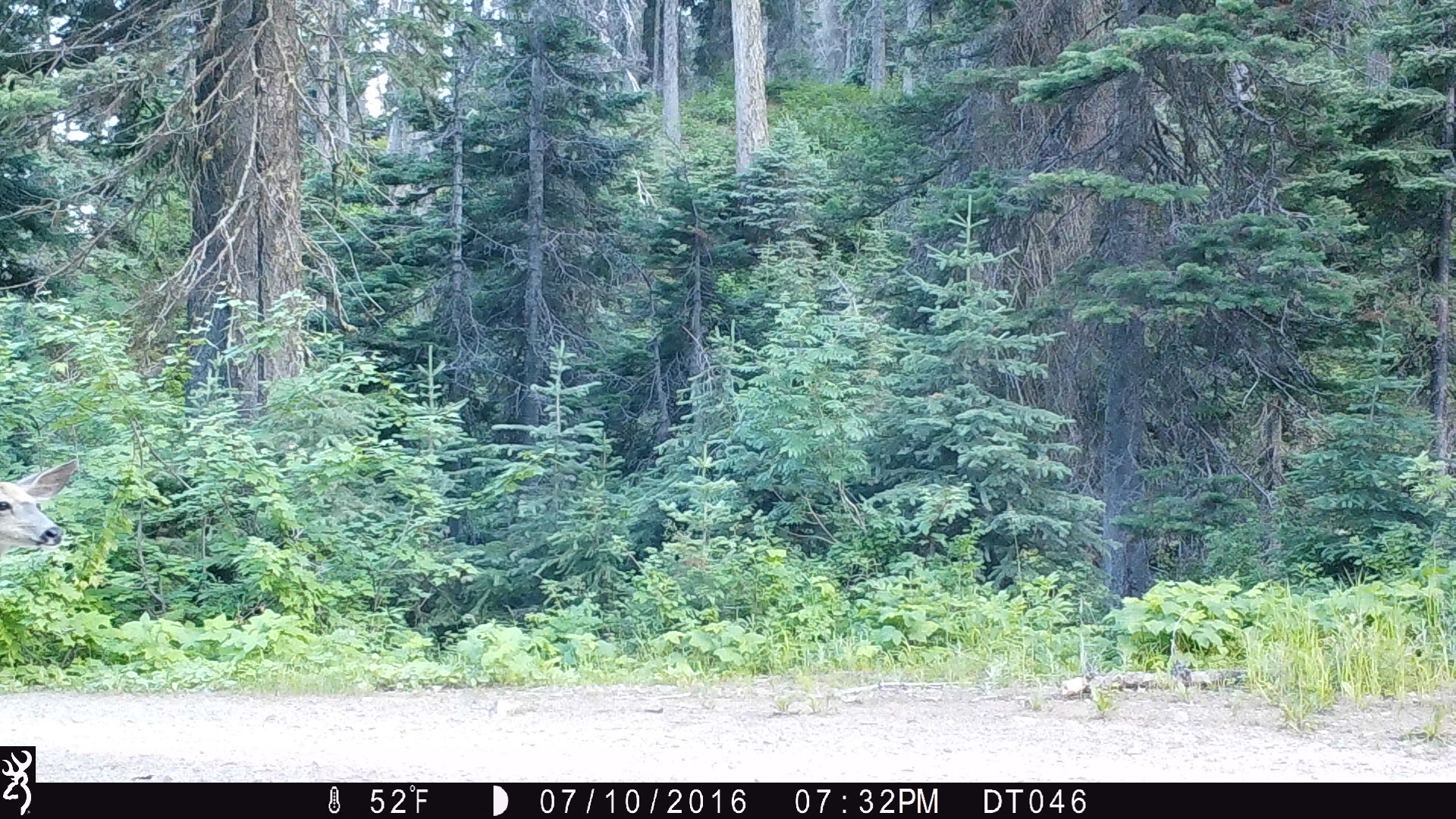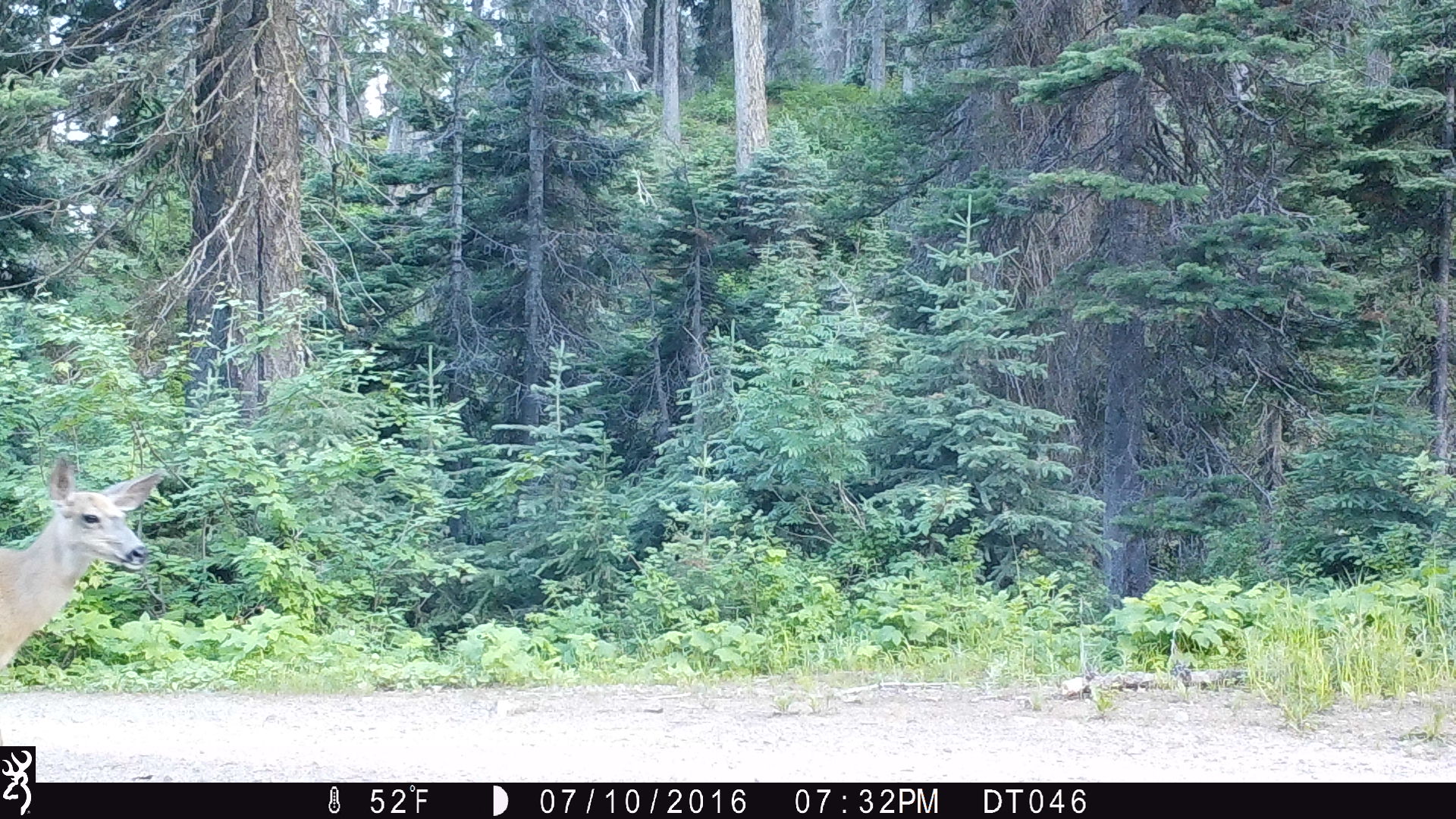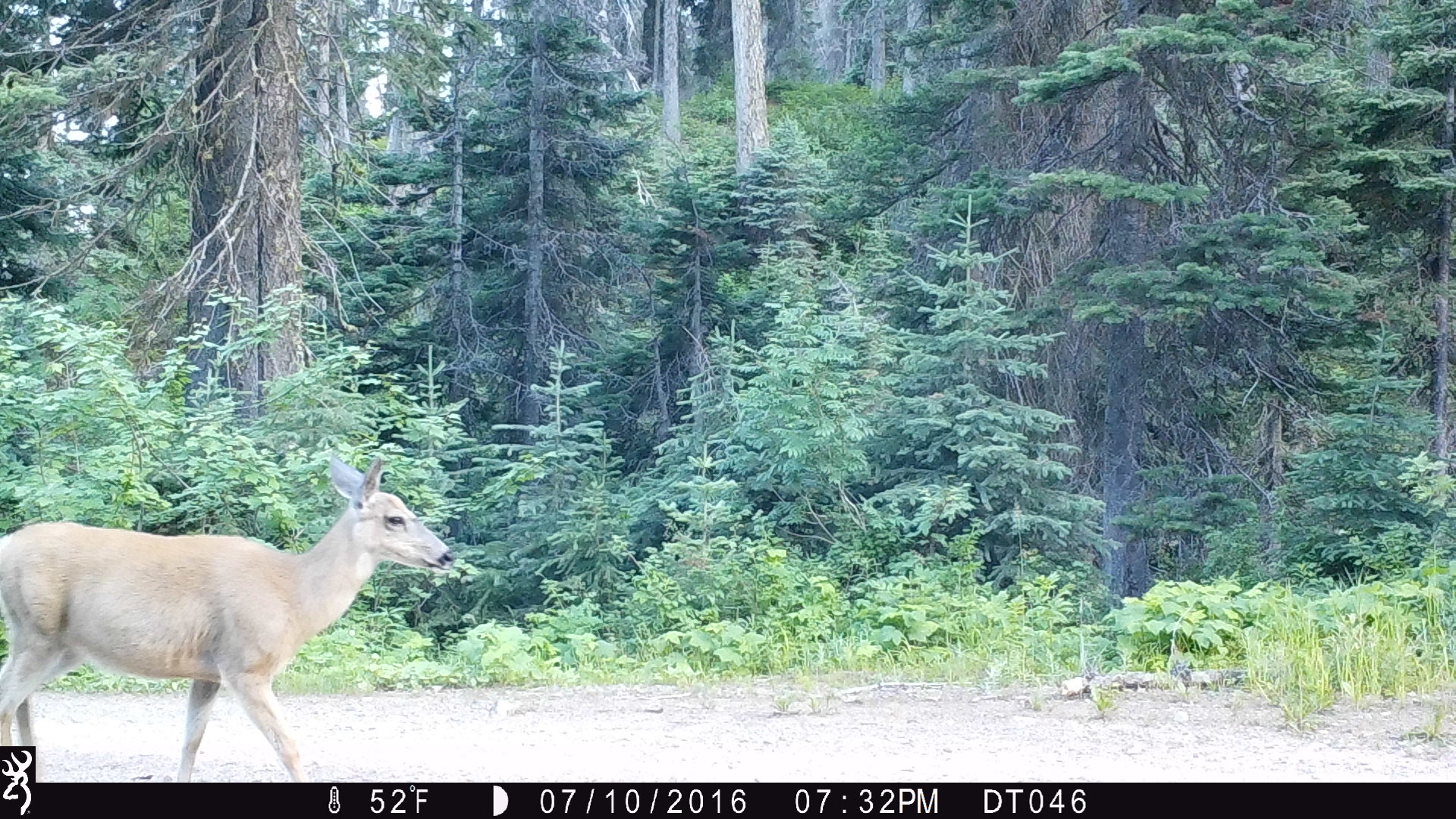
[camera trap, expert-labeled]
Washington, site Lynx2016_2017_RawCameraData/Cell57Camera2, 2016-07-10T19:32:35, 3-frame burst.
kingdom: Animalia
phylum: Chordata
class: Mammalia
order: Artiodactyla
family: Cervidae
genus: Odocoileus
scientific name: Odocoileus hemionus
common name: mule deer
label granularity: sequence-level